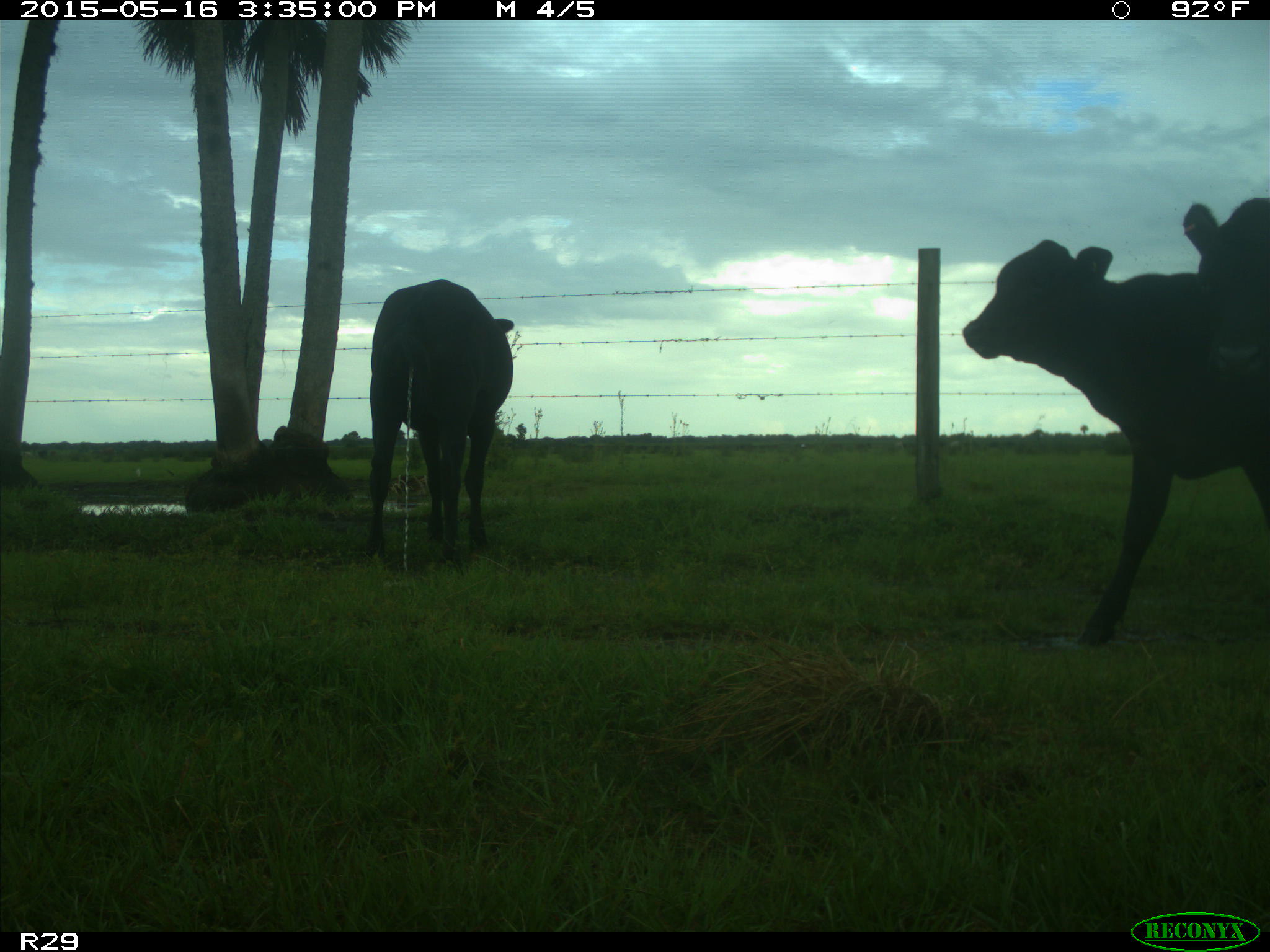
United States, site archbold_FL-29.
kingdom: Animalia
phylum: Chordata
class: Mammalia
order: Artiodactyla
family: Bovidae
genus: Bos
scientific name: Bos taurus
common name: domestic cow